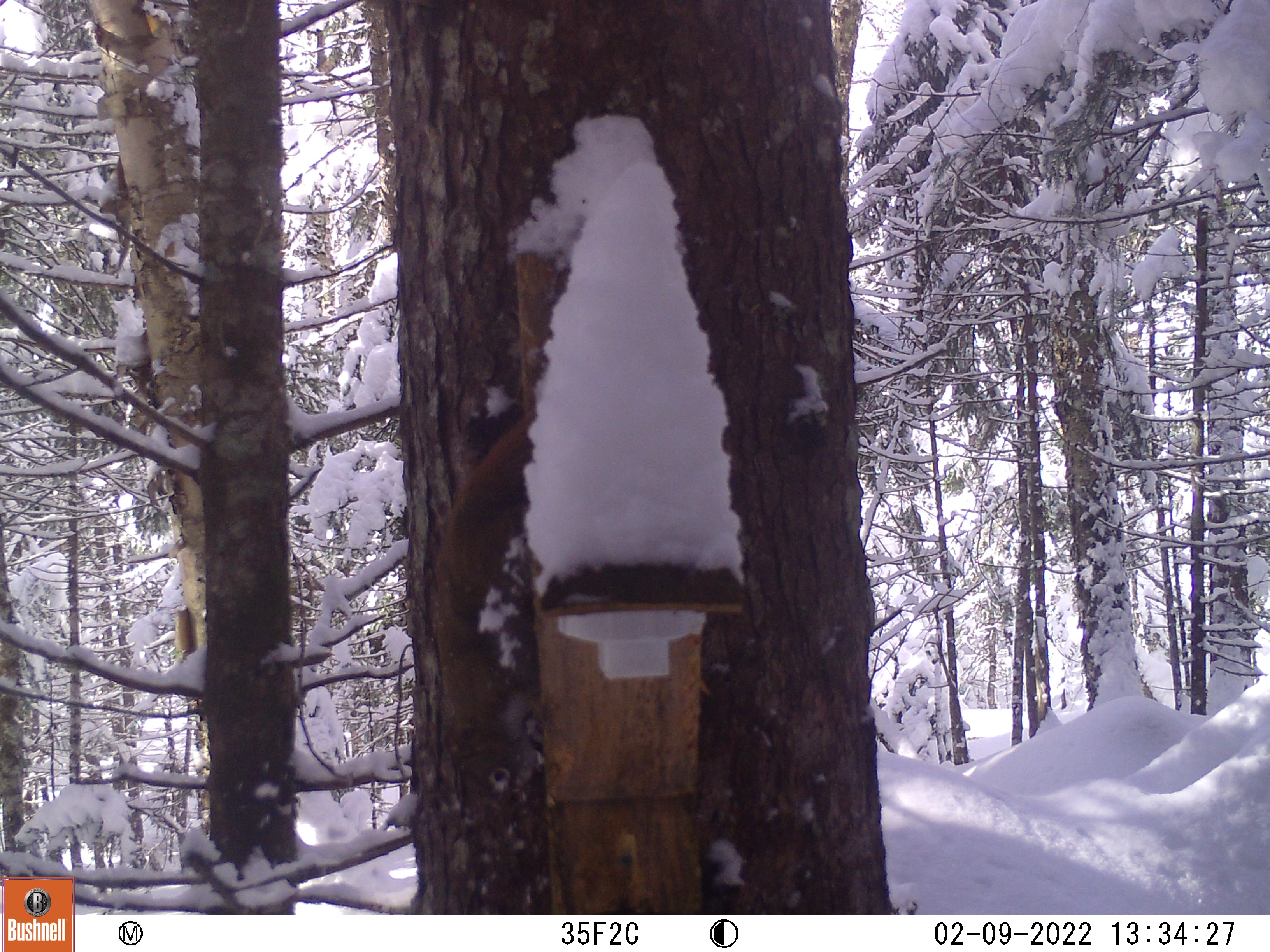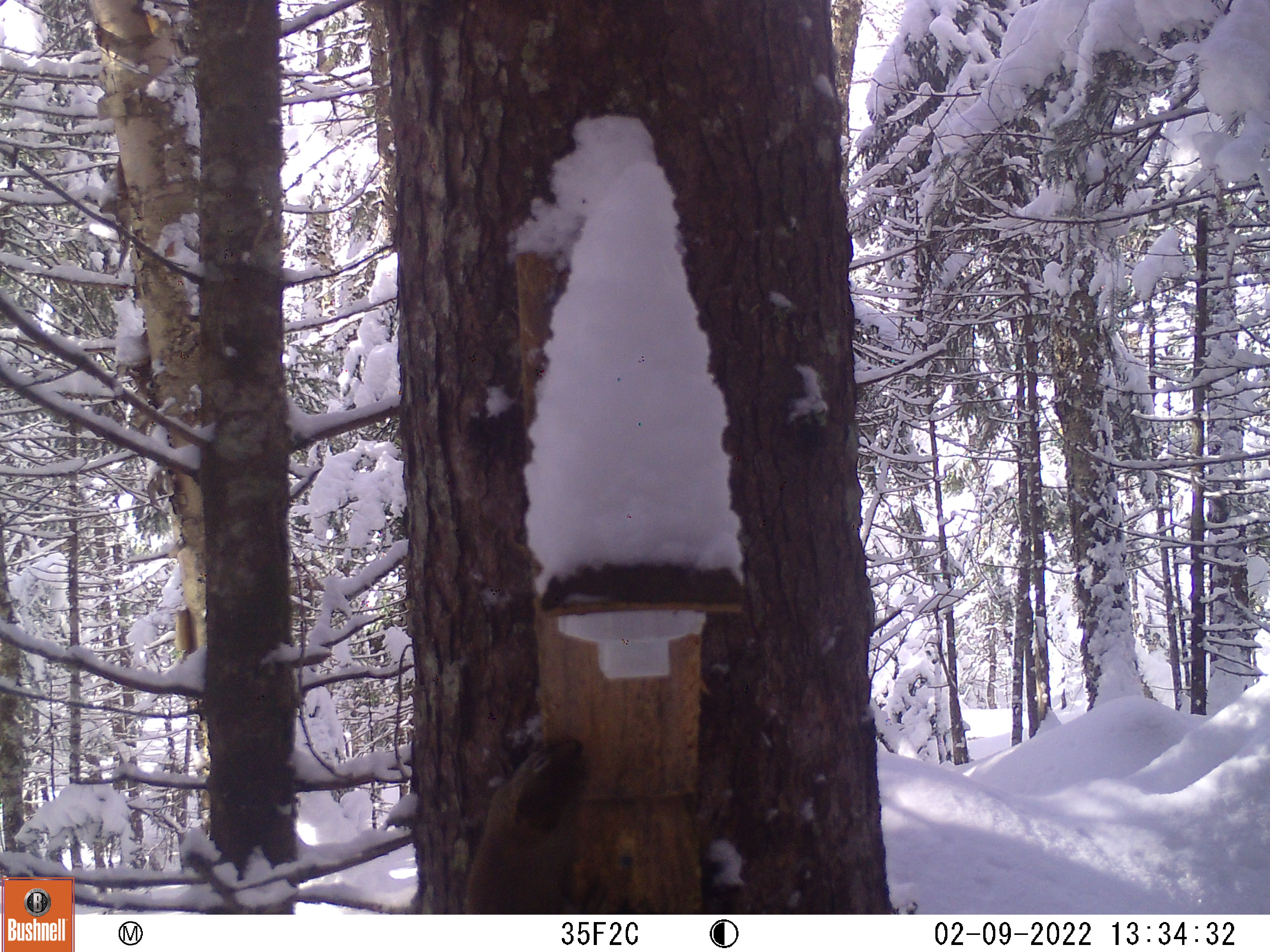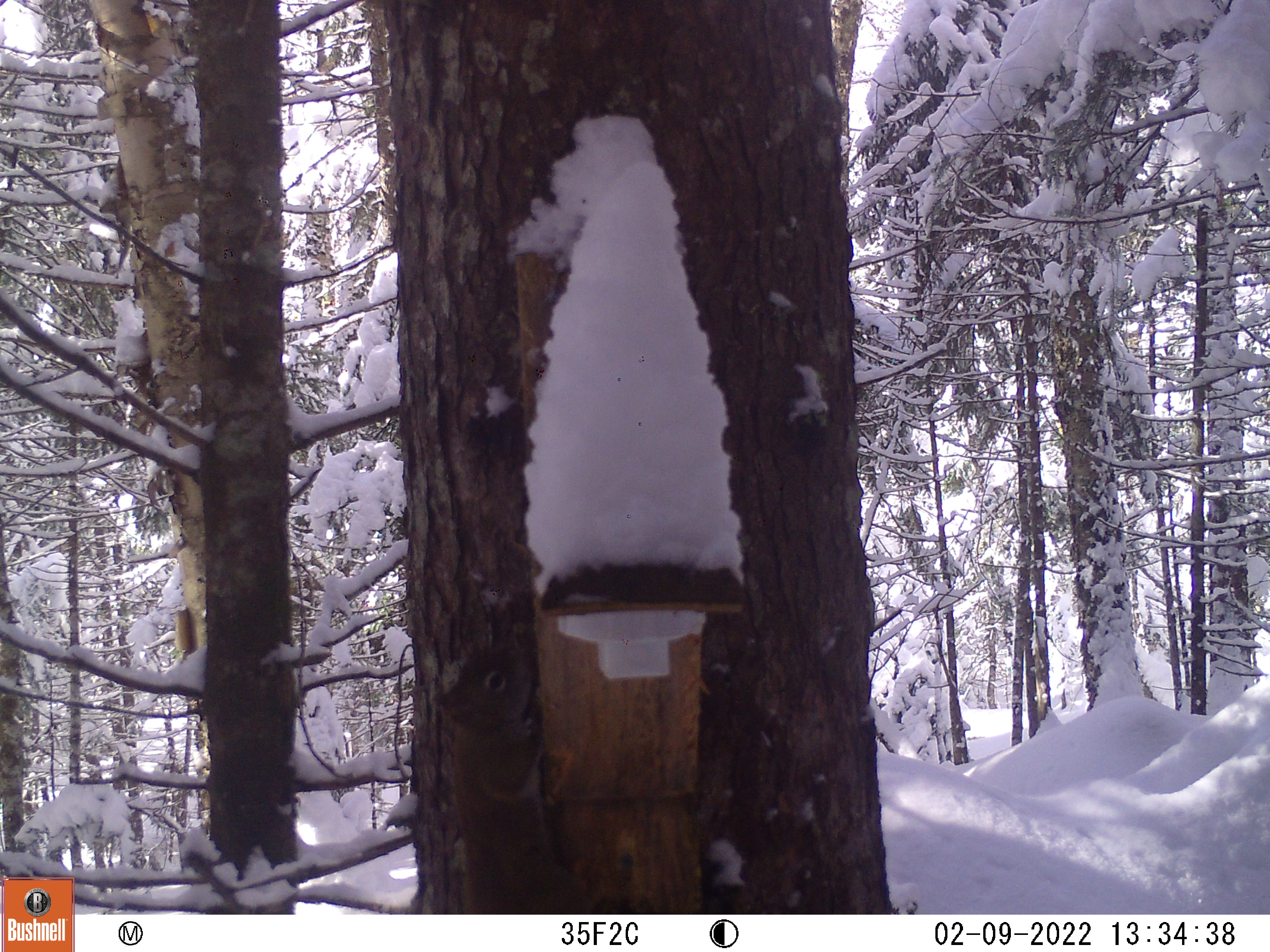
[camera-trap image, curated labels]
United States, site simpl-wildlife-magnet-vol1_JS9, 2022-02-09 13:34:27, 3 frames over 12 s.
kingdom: Animalia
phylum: Chordata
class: Mammalia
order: Rodentia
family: Sciuridae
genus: Tamiasciurus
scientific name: Tamiasciurus hudsonicus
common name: red squirrel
Red squirrel (Tamiasciurus hudsonicus).